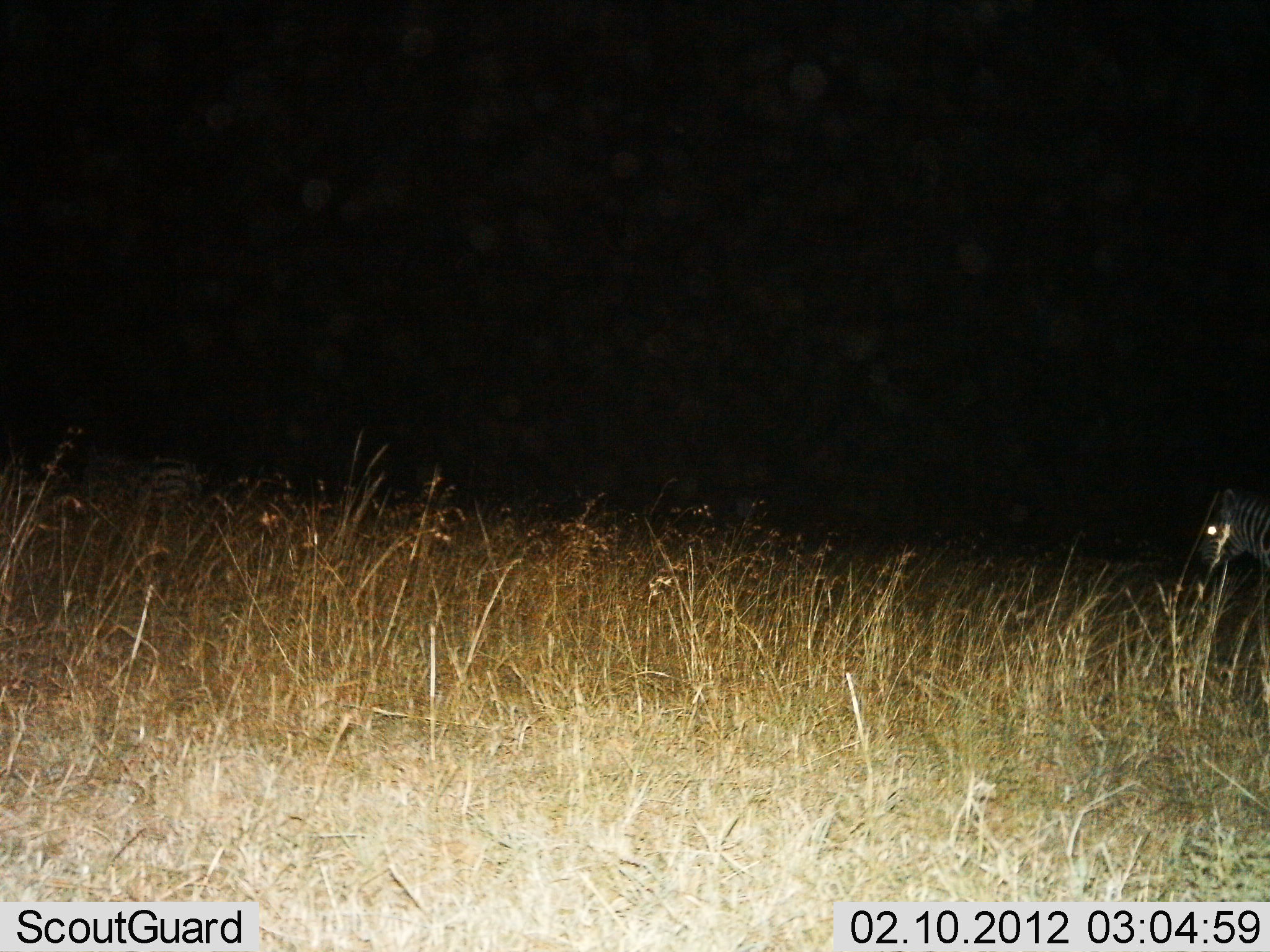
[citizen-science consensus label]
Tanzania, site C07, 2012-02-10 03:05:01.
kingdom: Animalia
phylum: Chordata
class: Mammalia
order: Perissodactyla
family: Equidae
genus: Equus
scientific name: Equus quagga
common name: plains zebra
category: zebra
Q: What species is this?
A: Zebra (plains zebra) (Equus quagga).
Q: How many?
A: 1.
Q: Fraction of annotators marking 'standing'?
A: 58%.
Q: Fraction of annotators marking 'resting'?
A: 4%.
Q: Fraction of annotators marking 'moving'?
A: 38%.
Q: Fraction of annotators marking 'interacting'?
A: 0%.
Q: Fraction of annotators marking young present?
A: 0%.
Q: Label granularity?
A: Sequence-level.